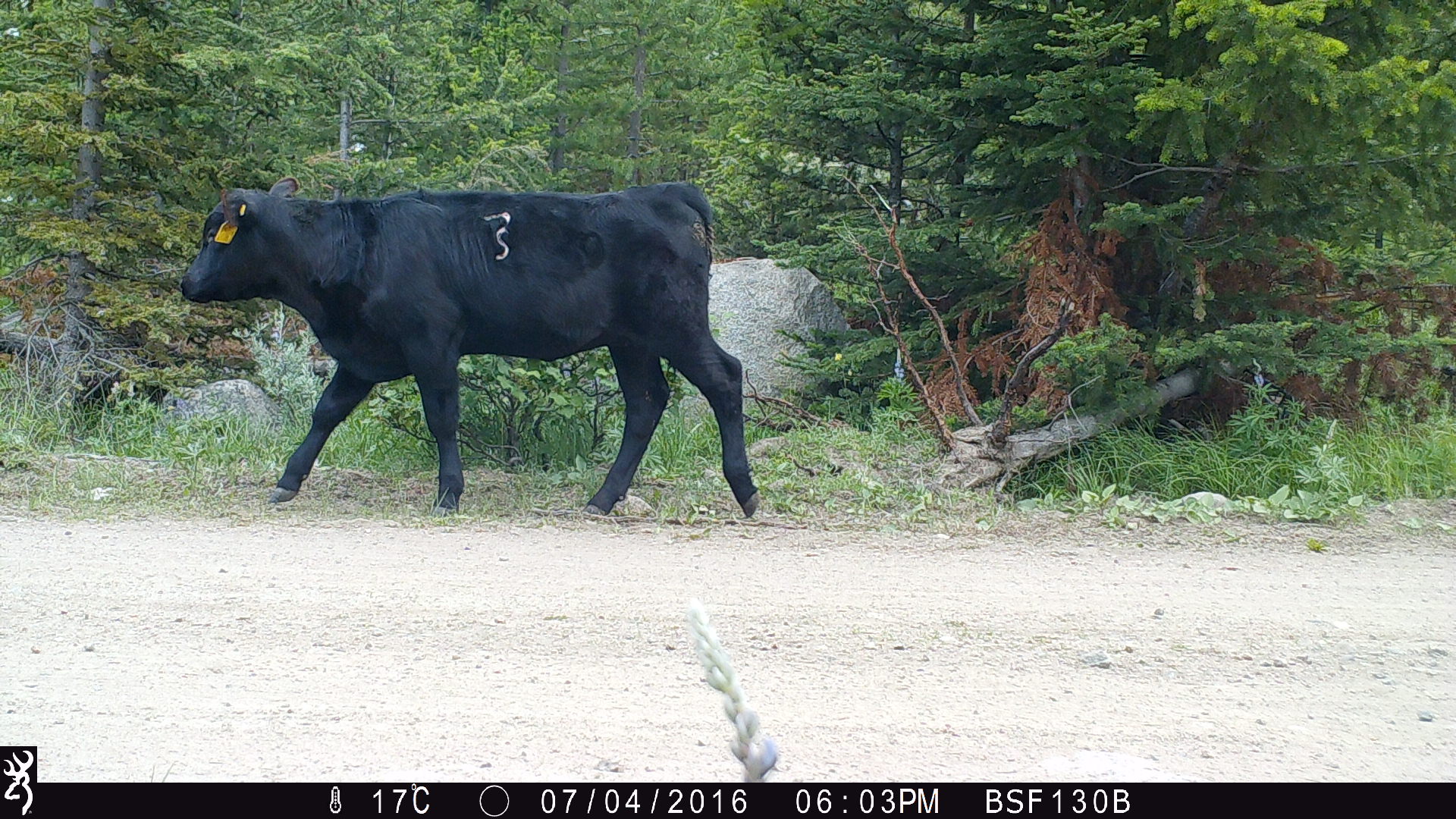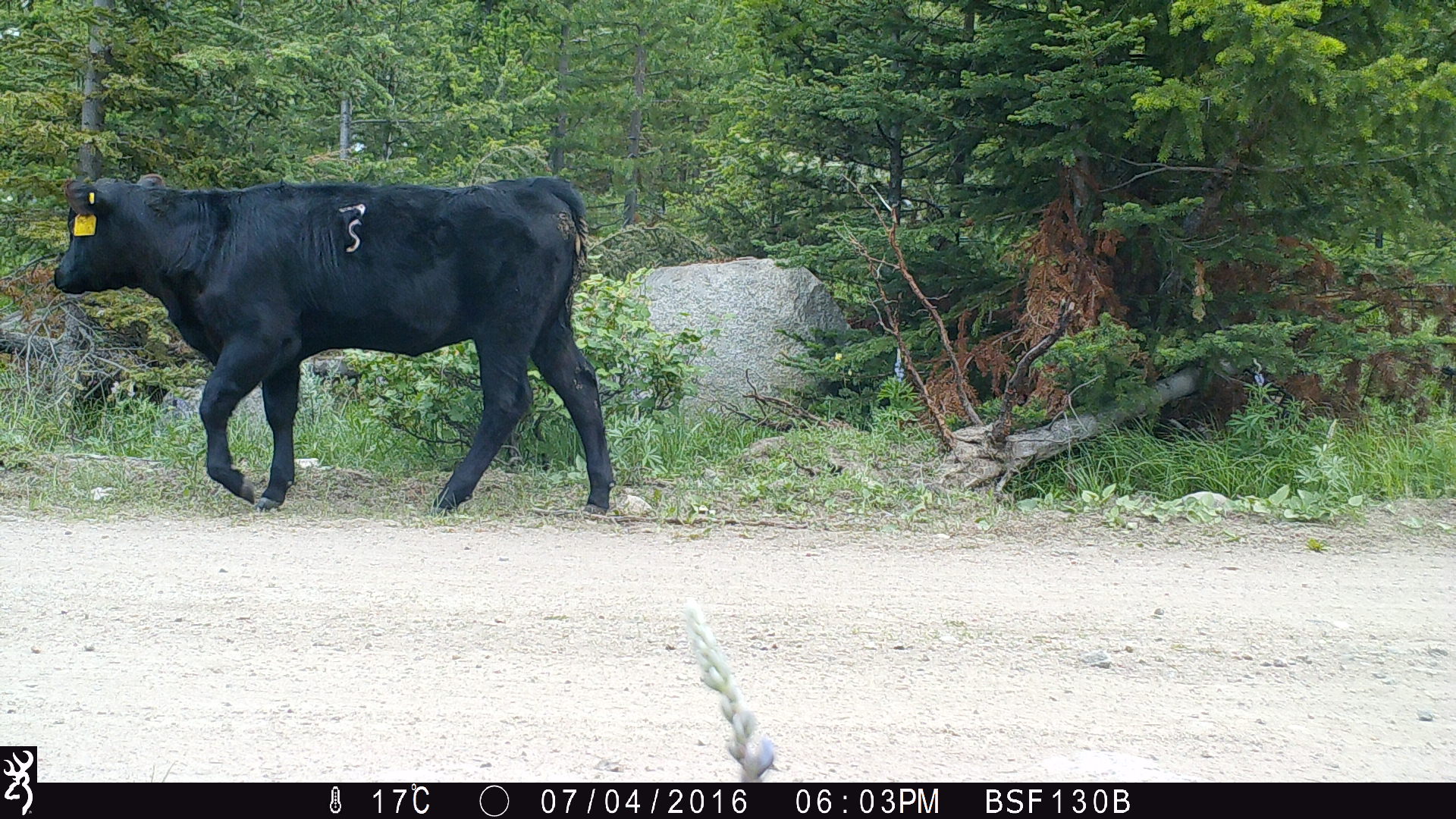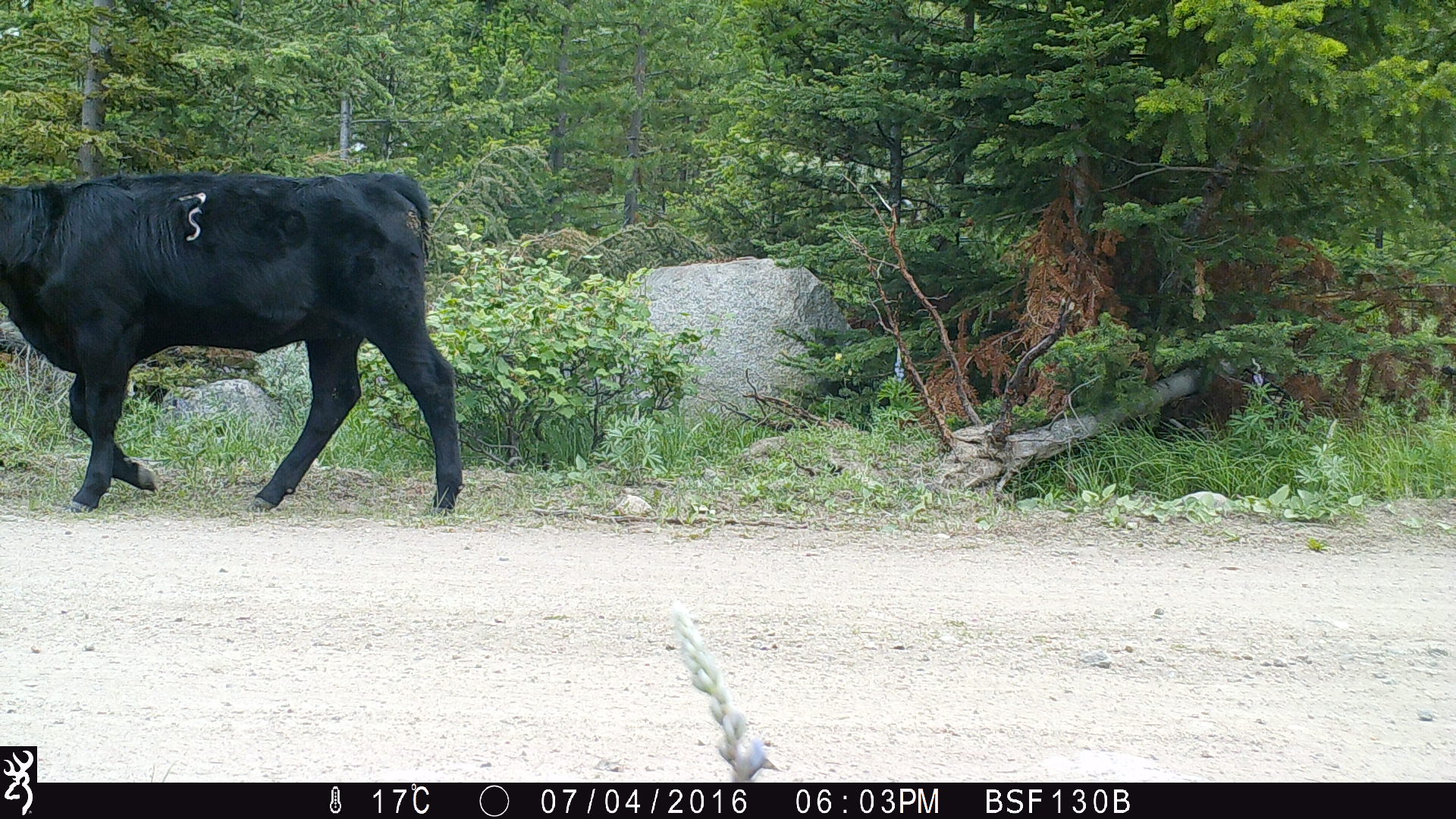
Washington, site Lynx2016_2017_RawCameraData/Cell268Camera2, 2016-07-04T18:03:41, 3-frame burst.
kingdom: Animalia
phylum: Chordata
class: Mammalia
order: Artiodactyla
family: Bovidae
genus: Bos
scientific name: Bos taurus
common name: domestic cattle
Domestic cattle (Bos taurus). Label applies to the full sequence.